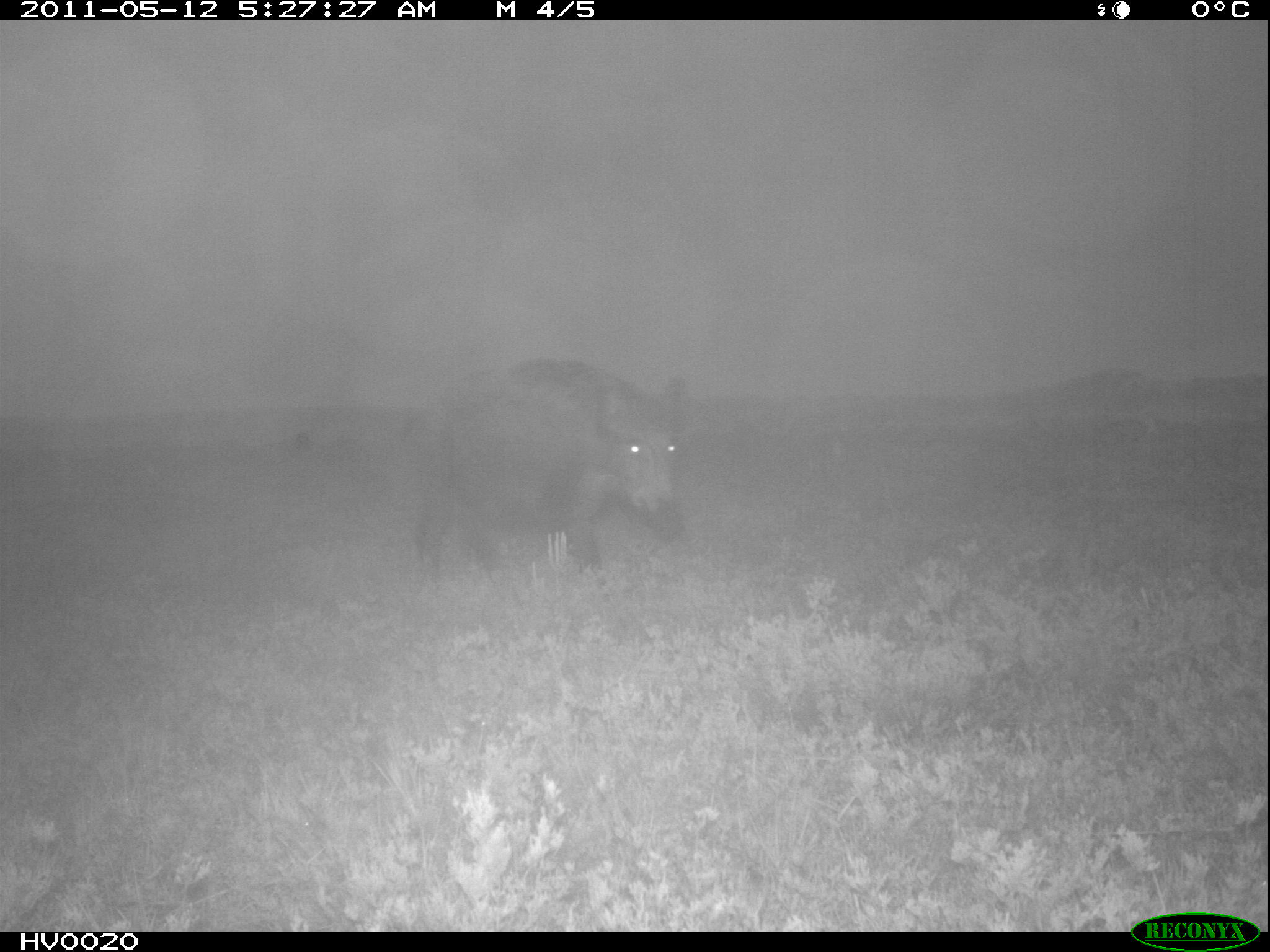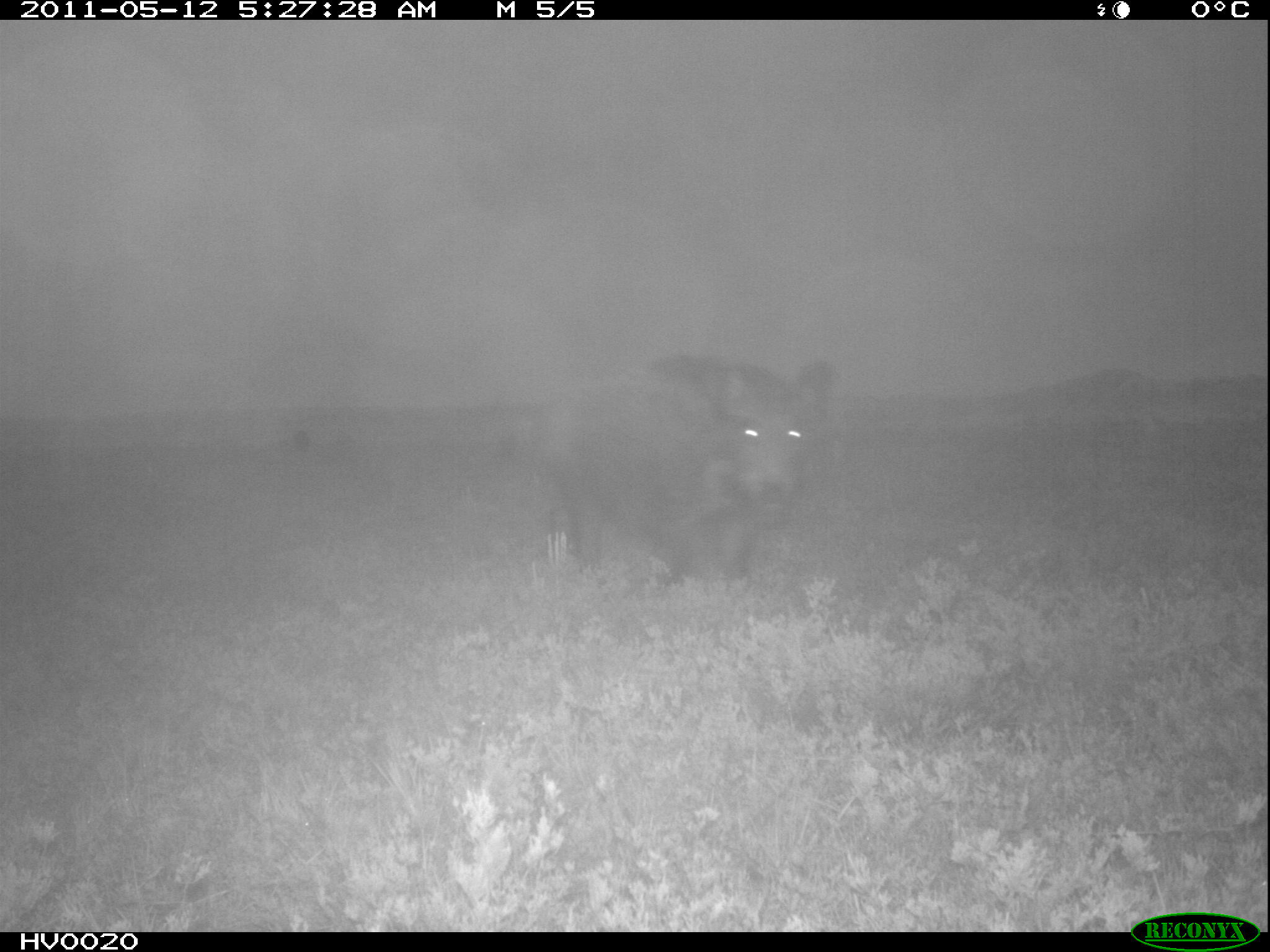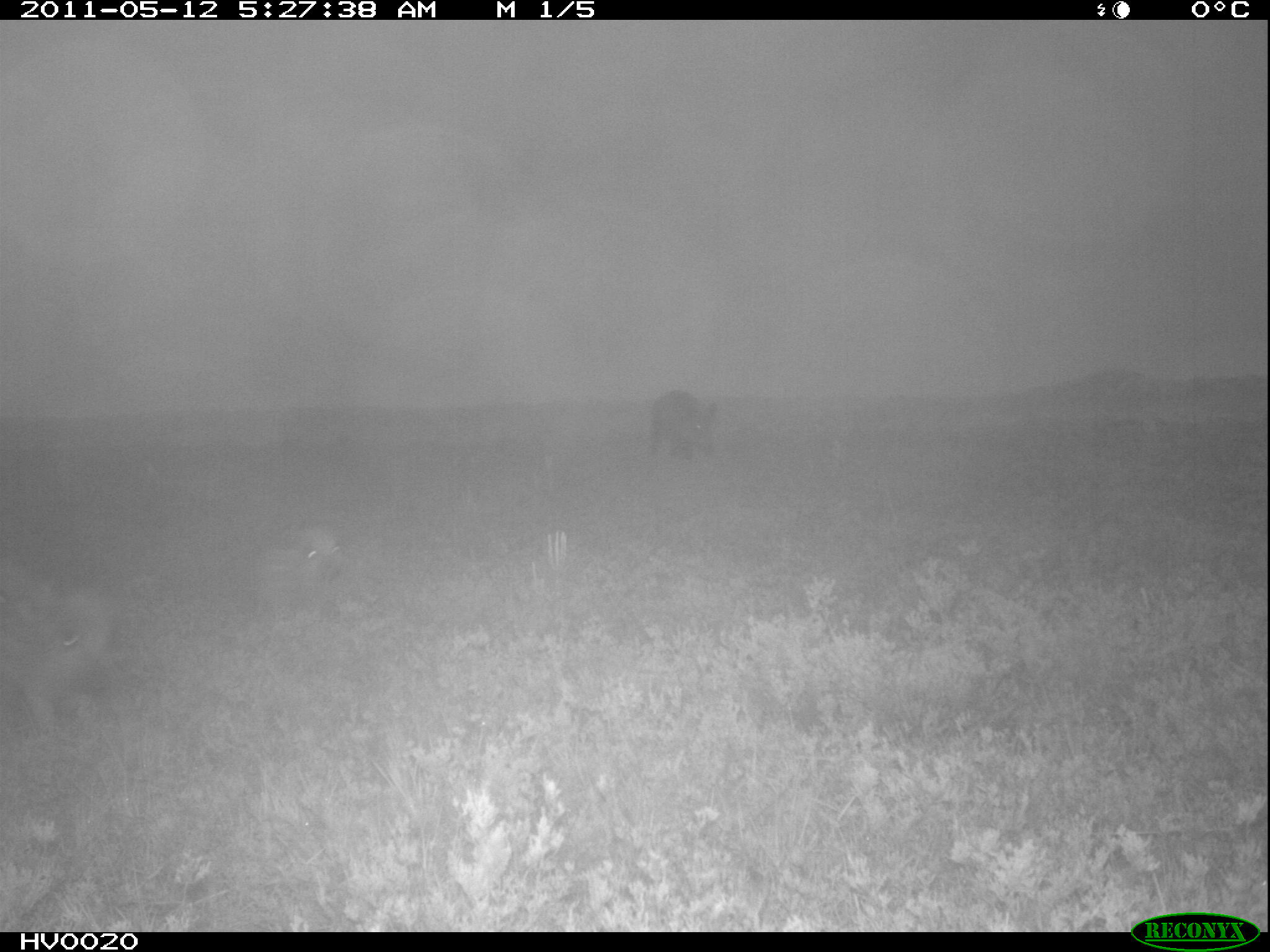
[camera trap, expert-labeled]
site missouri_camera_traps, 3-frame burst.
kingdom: Animalia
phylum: Chordata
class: Mammalia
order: Artiodactyla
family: Suidae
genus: Sus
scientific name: Sus scrofa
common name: wild boar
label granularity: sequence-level